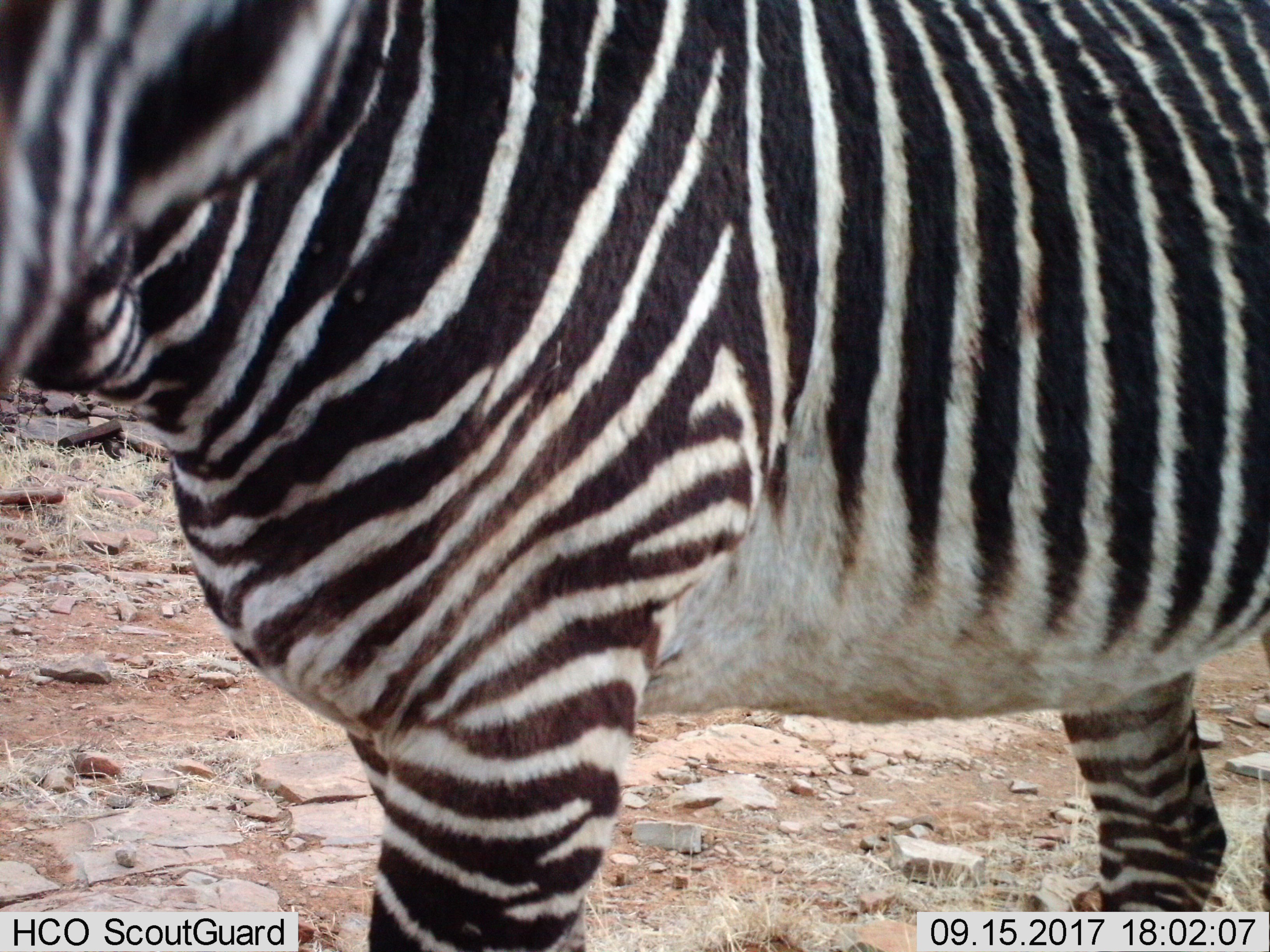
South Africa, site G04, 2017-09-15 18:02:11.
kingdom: Animalia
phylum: Chordata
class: Mammalia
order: Perissodactyla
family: Equidae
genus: Equus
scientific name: Equus zebra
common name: mountain zebra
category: zebramountain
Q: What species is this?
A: Zebramountain (mountain zebra) (Equus zebra).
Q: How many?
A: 1.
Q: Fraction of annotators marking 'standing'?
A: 78%.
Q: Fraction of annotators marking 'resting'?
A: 0%.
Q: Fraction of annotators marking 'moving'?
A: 33%.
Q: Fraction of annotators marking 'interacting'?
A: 0%.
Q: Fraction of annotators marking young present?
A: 0%.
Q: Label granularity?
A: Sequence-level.